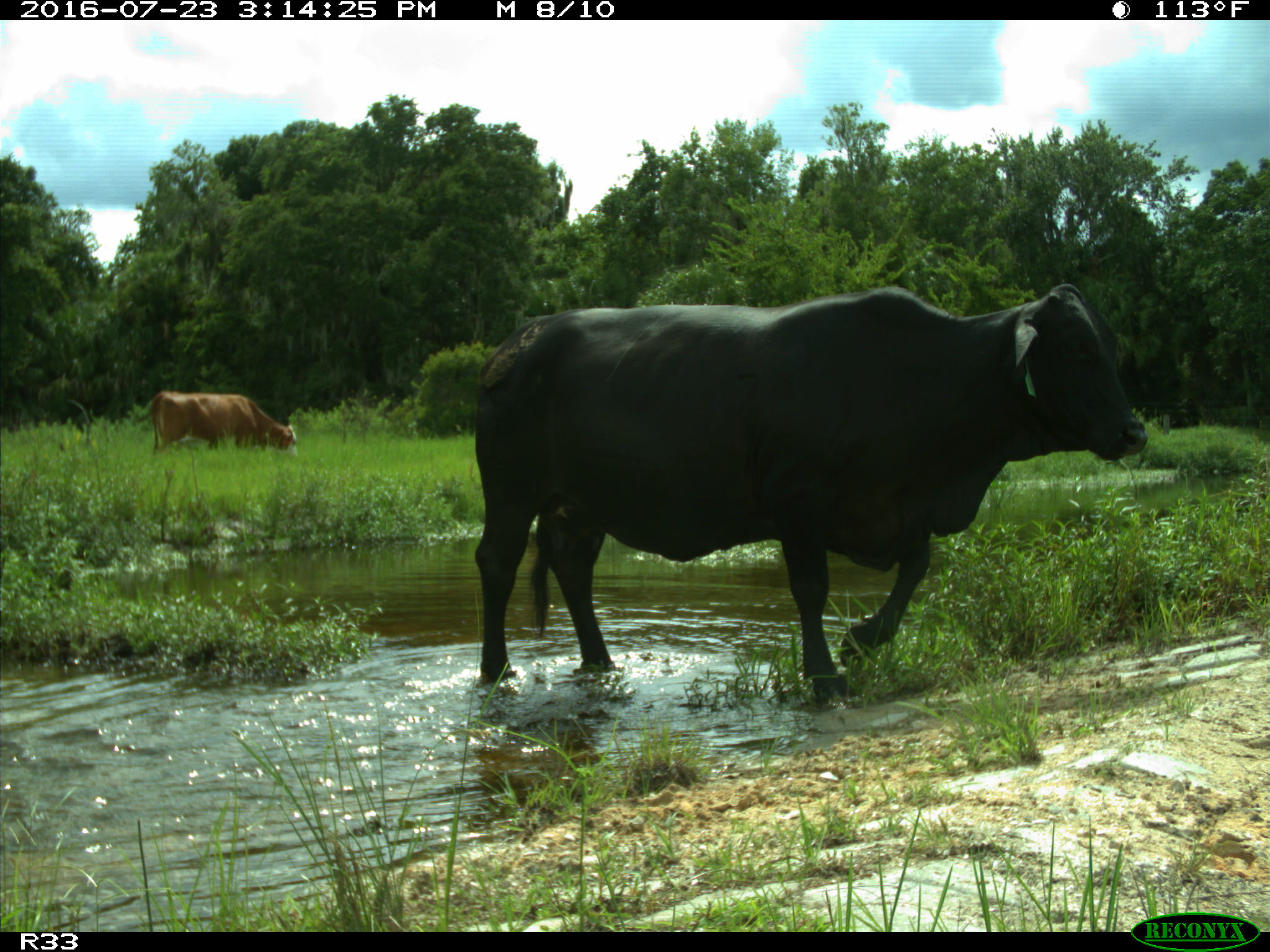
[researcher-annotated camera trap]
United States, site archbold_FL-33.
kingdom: Animalia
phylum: Chordata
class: Mammalia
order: Artiodactyla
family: Bovidae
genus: Bos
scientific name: Bos taurus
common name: domestic cow